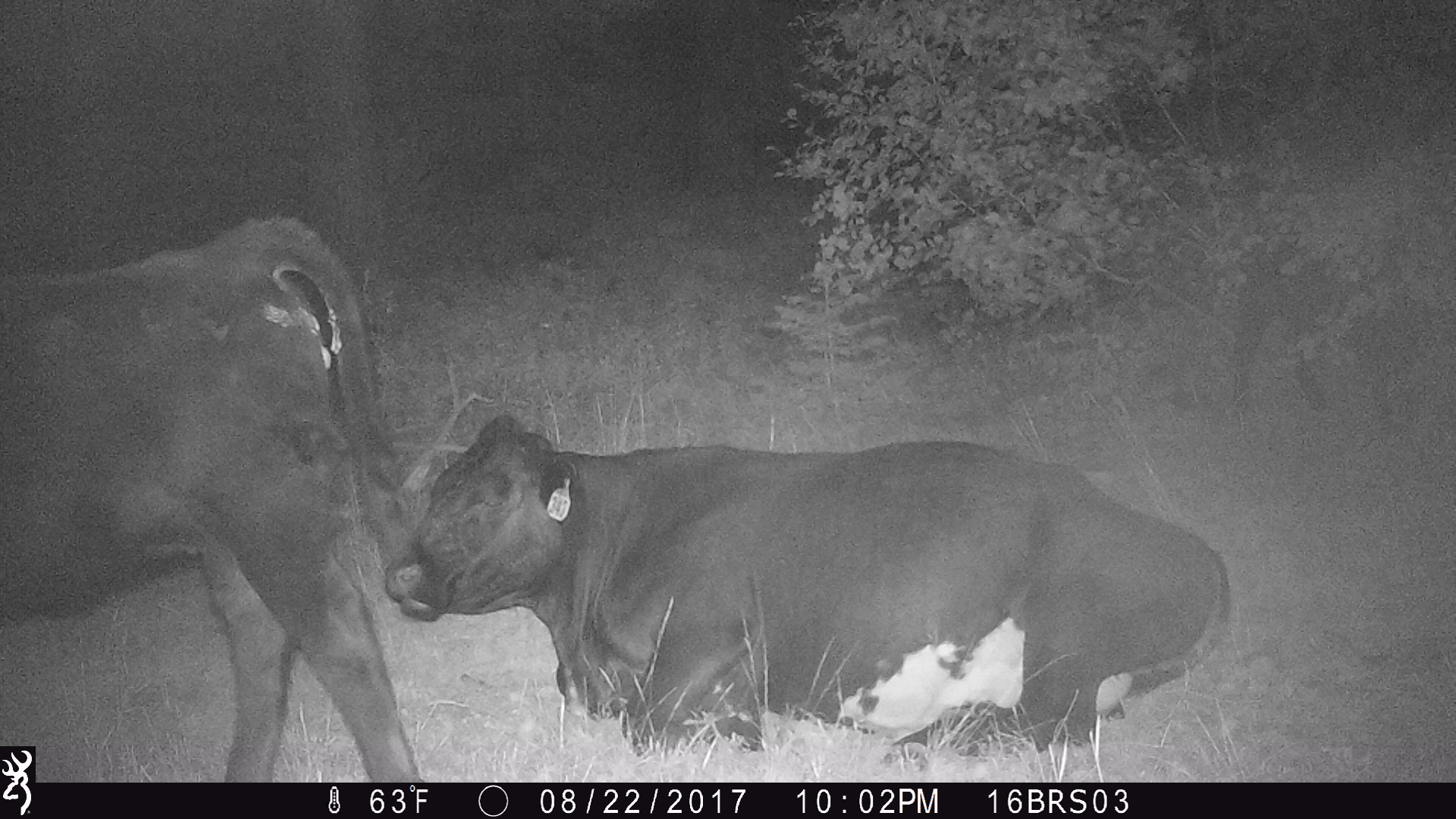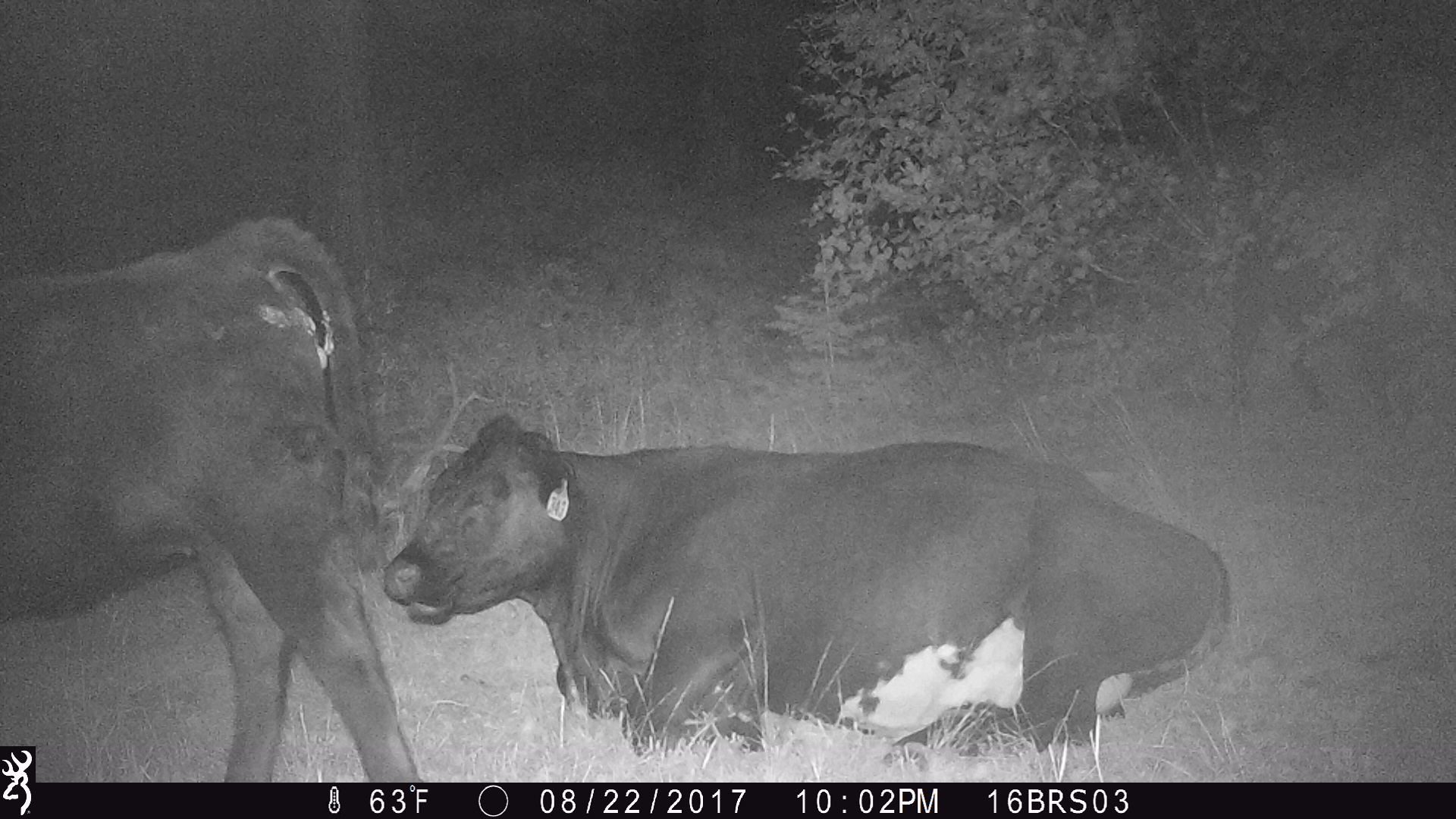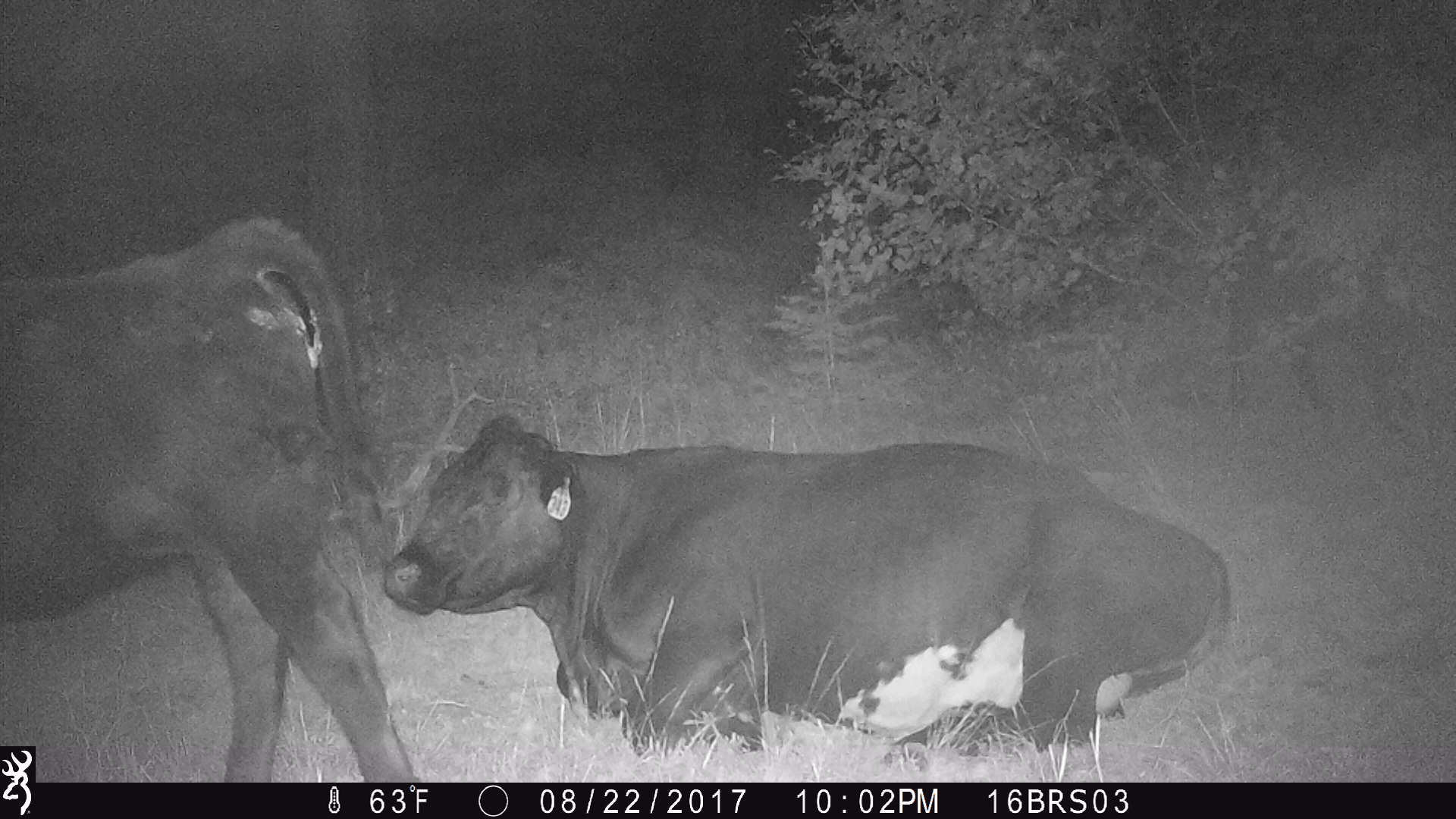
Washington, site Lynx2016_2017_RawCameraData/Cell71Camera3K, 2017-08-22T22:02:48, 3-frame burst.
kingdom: Animalia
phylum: Chordata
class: Mammalia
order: Artiodactyla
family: Bovidae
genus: Bos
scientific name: Bos taurus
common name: domestic cattle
Domestic cattle (Bos taurus). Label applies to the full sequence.